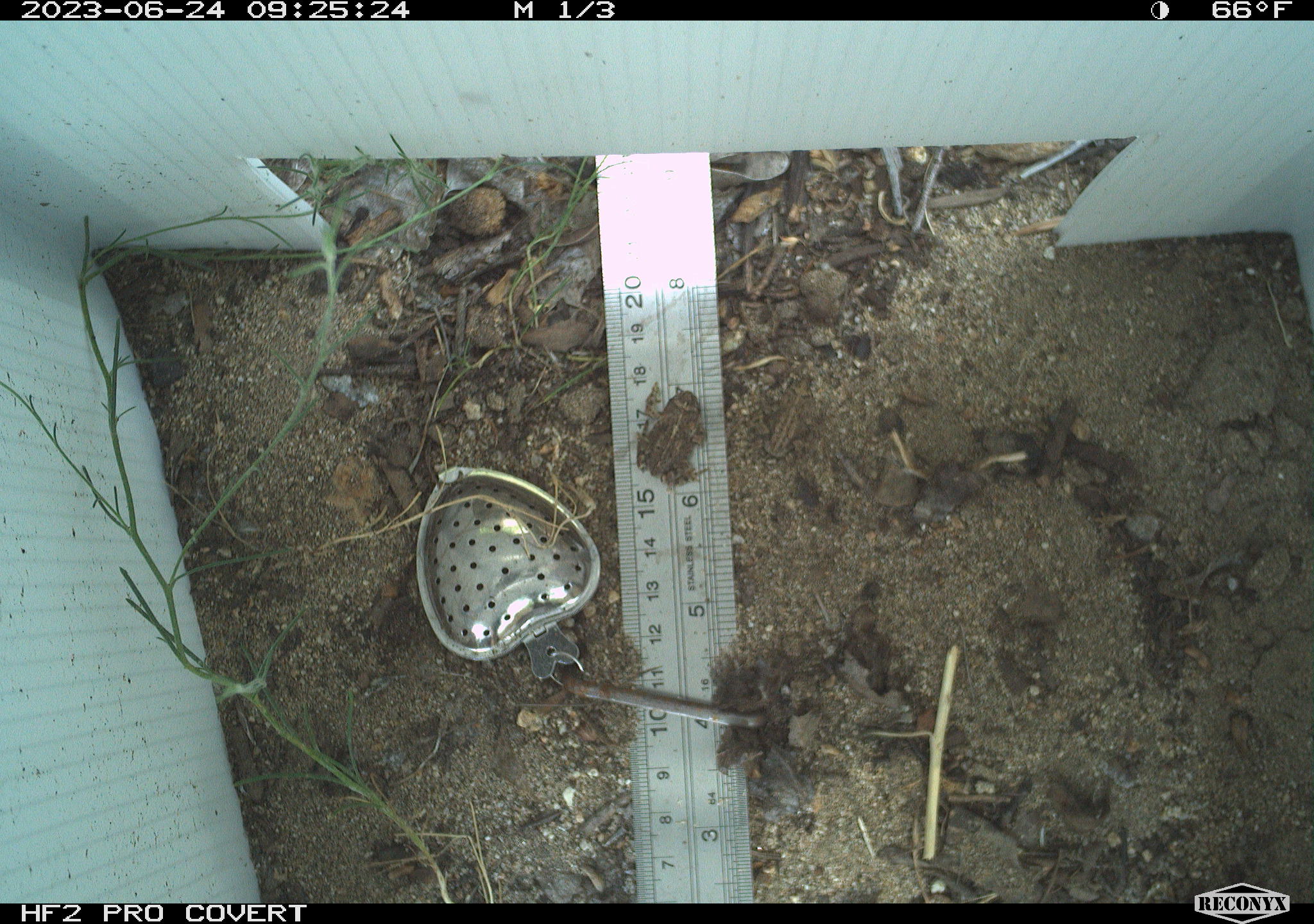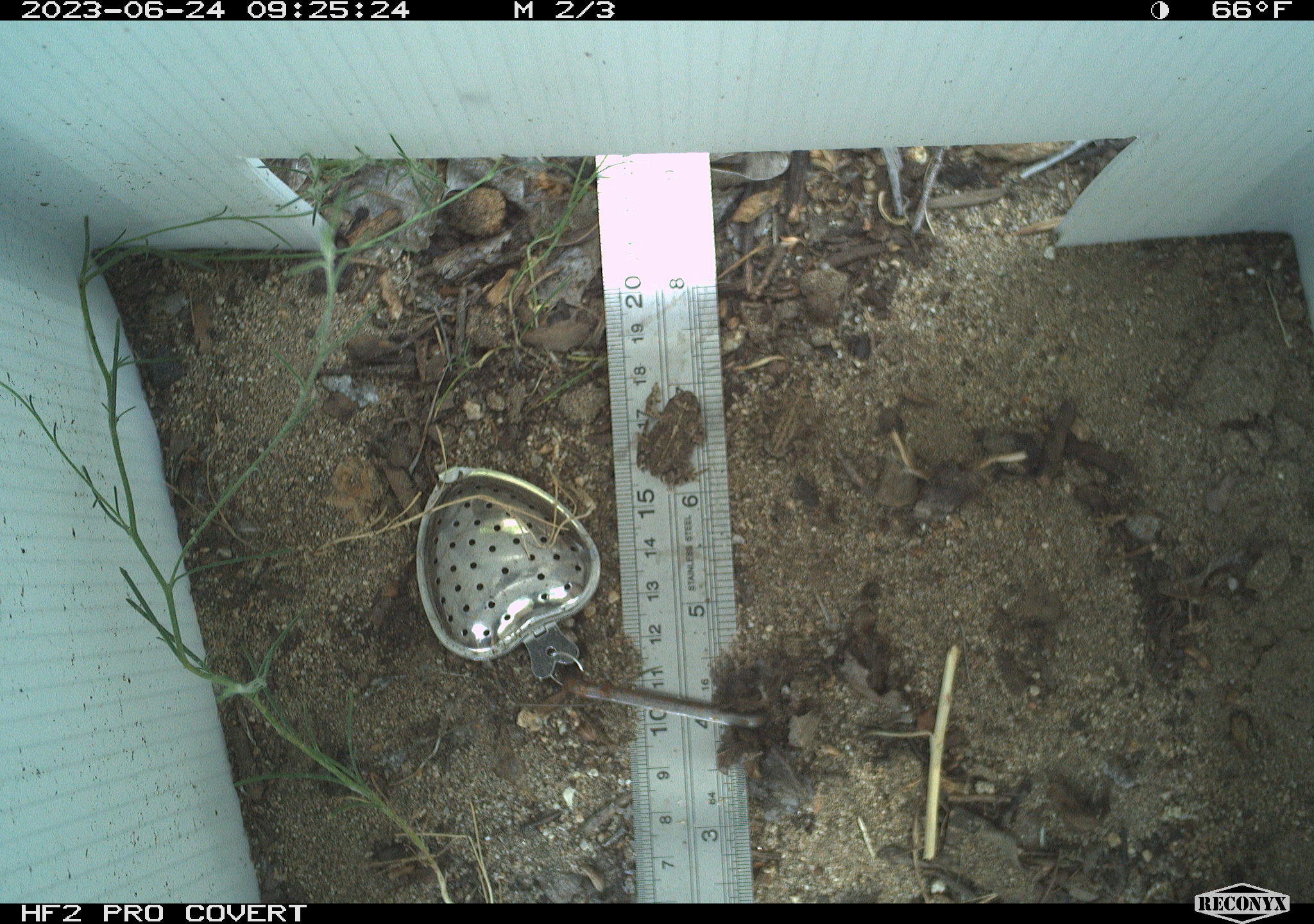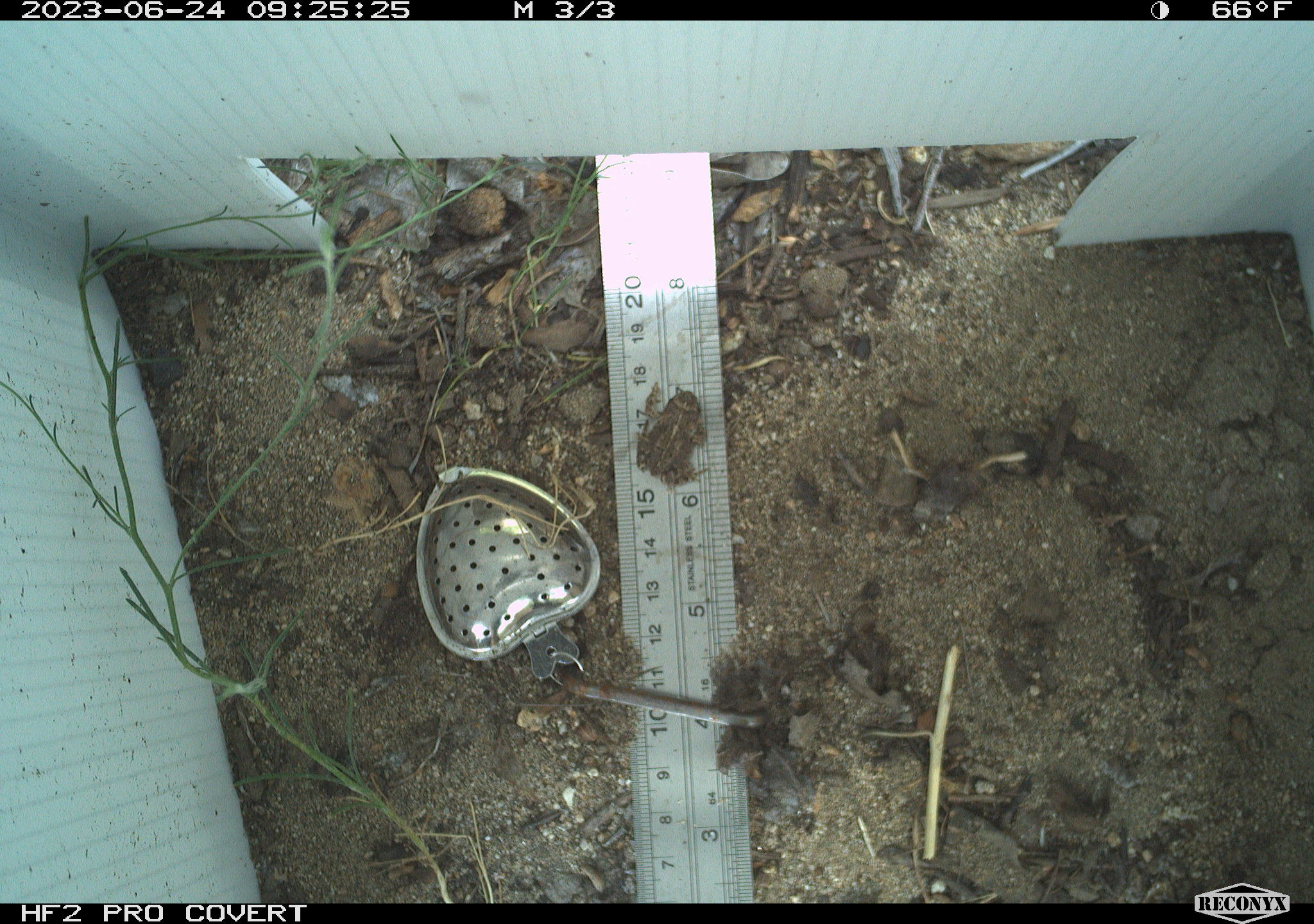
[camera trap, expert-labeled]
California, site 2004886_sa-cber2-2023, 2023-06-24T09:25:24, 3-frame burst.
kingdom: Animalia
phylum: Chordata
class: Amphibia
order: Anura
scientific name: Anura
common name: frogs